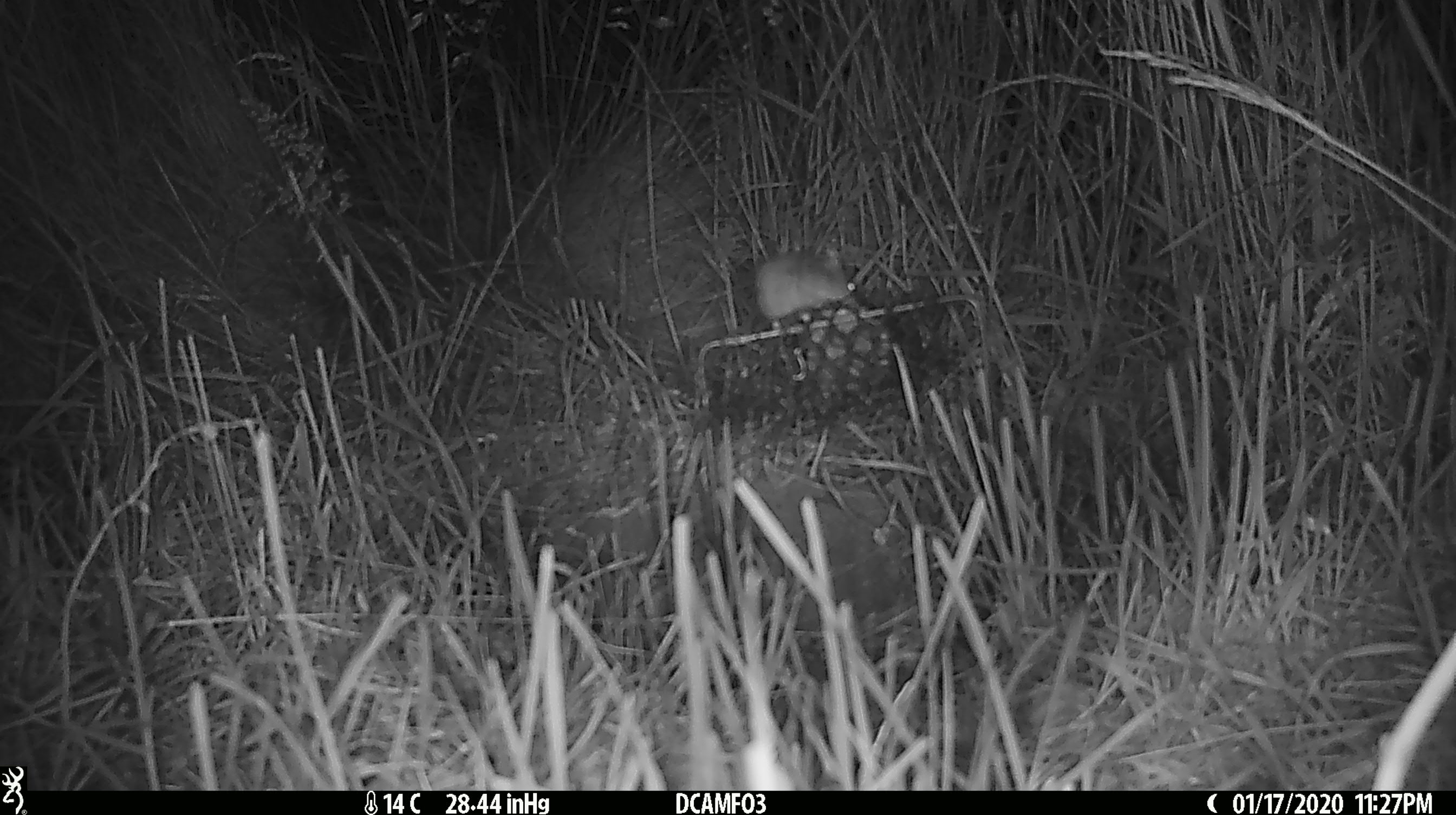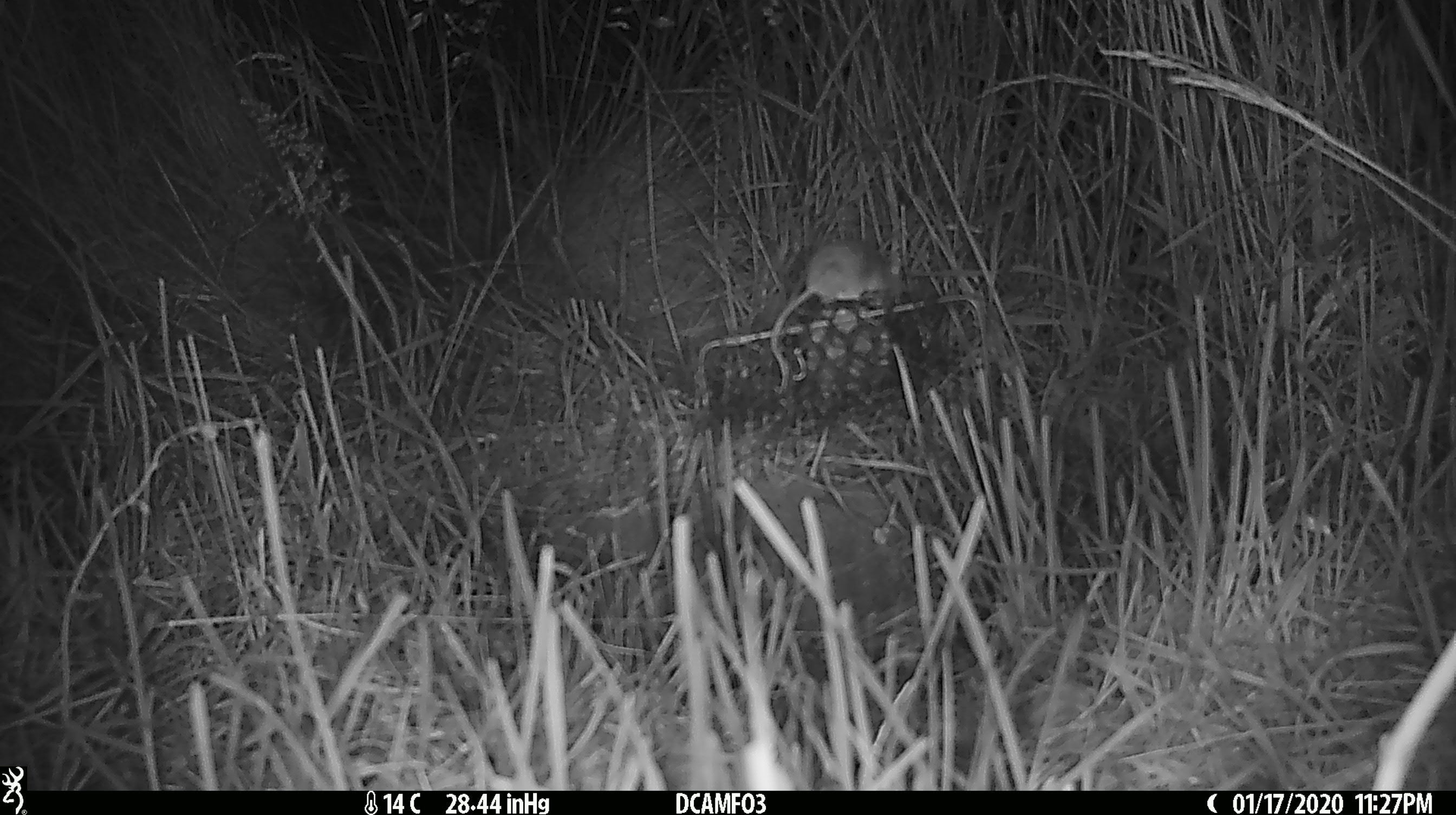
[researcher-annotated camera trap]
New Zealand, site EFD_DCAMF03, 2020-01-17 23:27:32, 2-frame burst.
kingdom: Animalia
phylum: Chordata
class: Mammalia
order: Rodentia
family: Muridae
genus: Mus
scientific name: Mus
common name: mouse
Mouse (Mus).